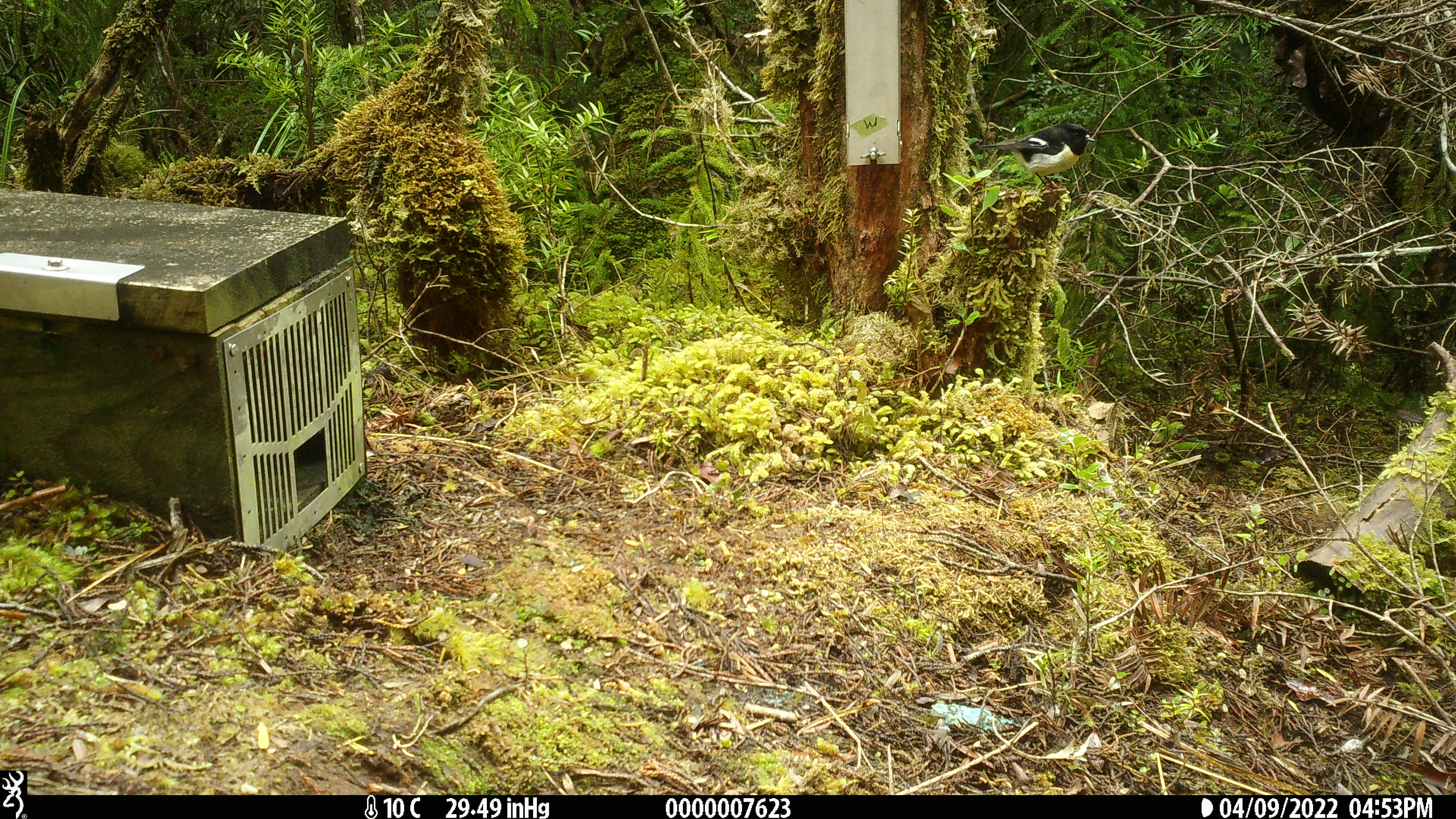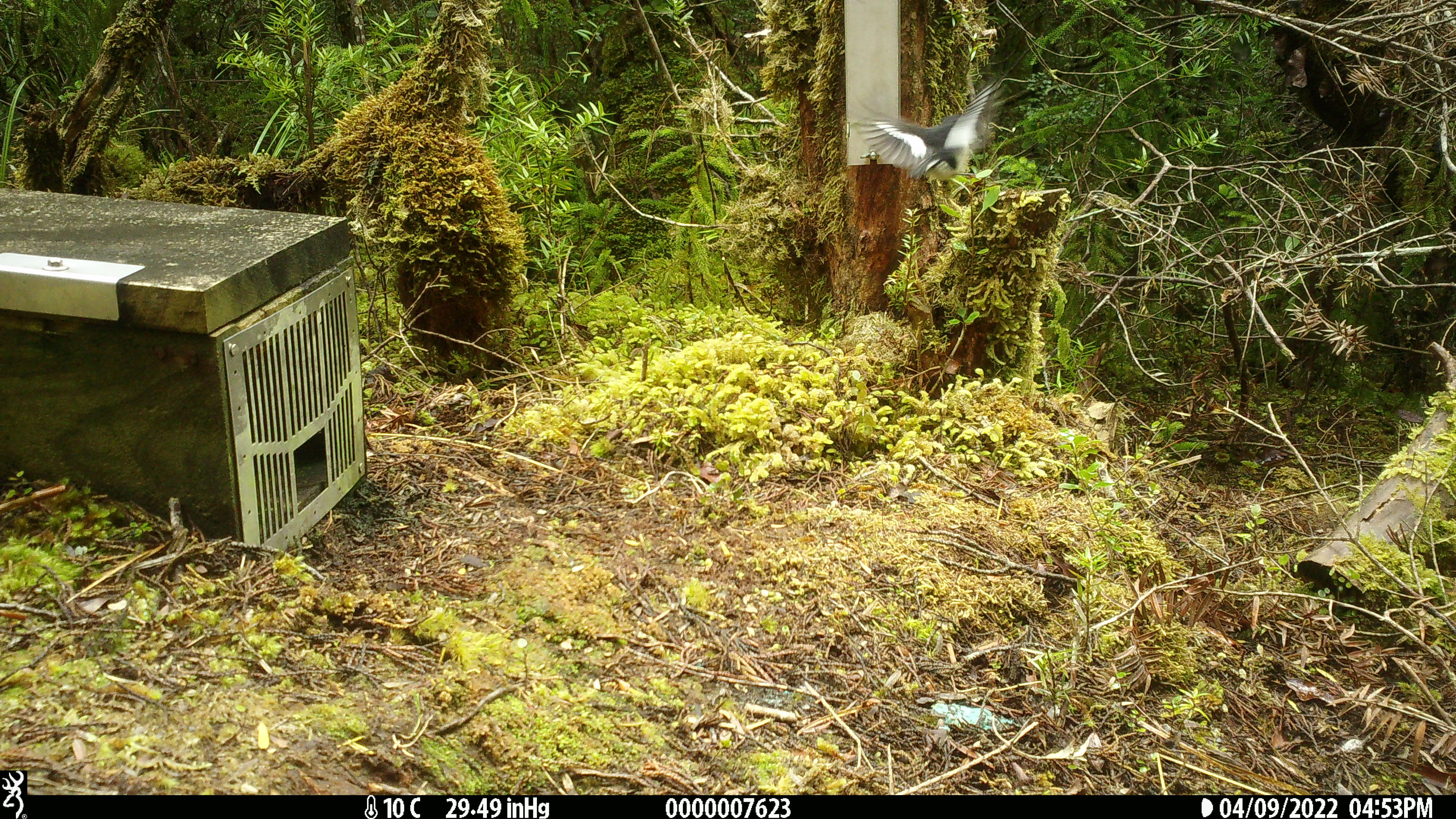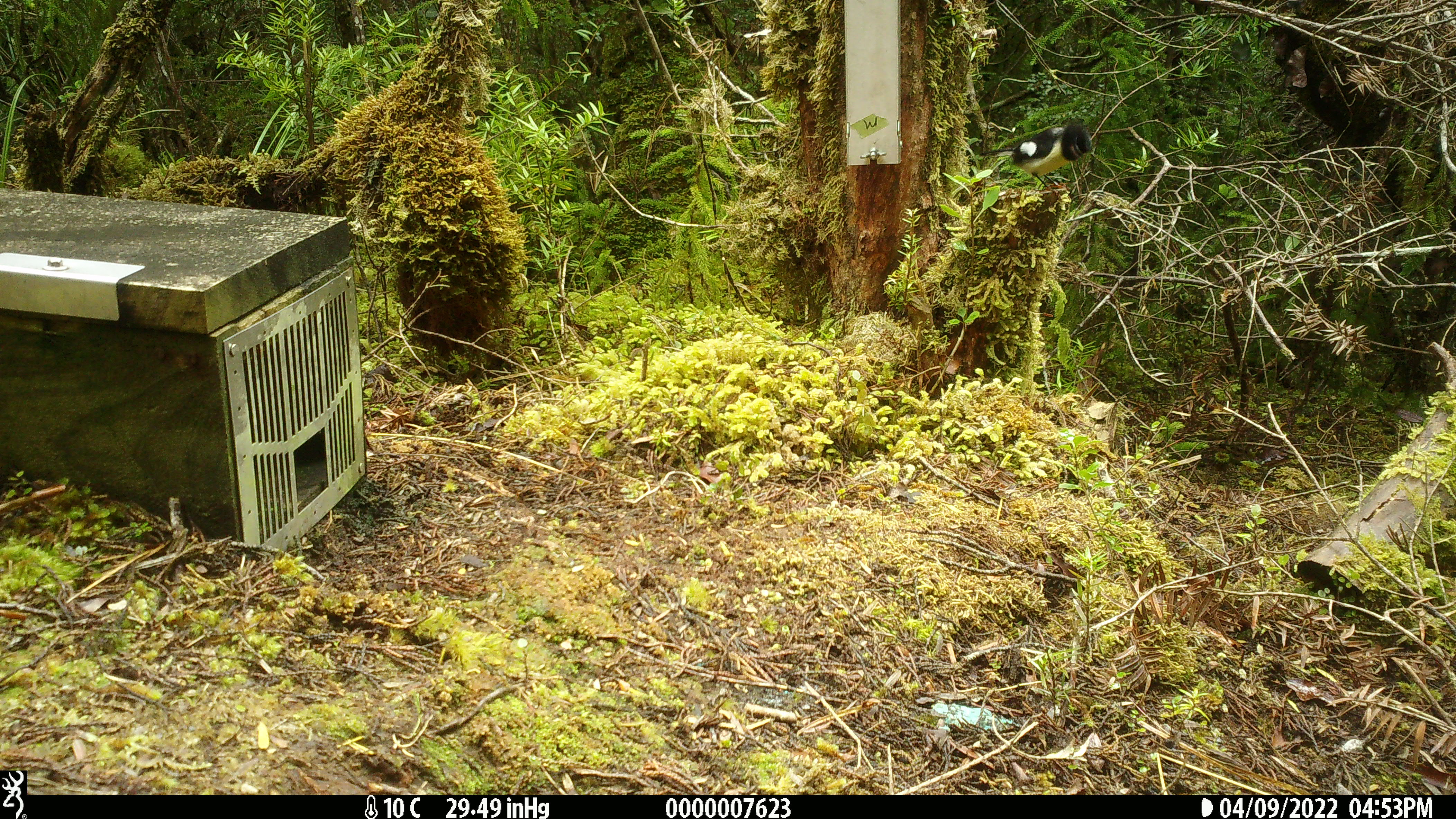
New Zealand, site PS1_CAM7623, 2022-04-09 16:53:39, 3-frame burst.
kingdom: Animalia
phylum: Chordata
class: Aves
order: Passeriformes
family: Petroicidae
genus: Petroica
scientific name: Petroica macrocephala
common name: tomtit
Tomtit (Petroica macrocephala).